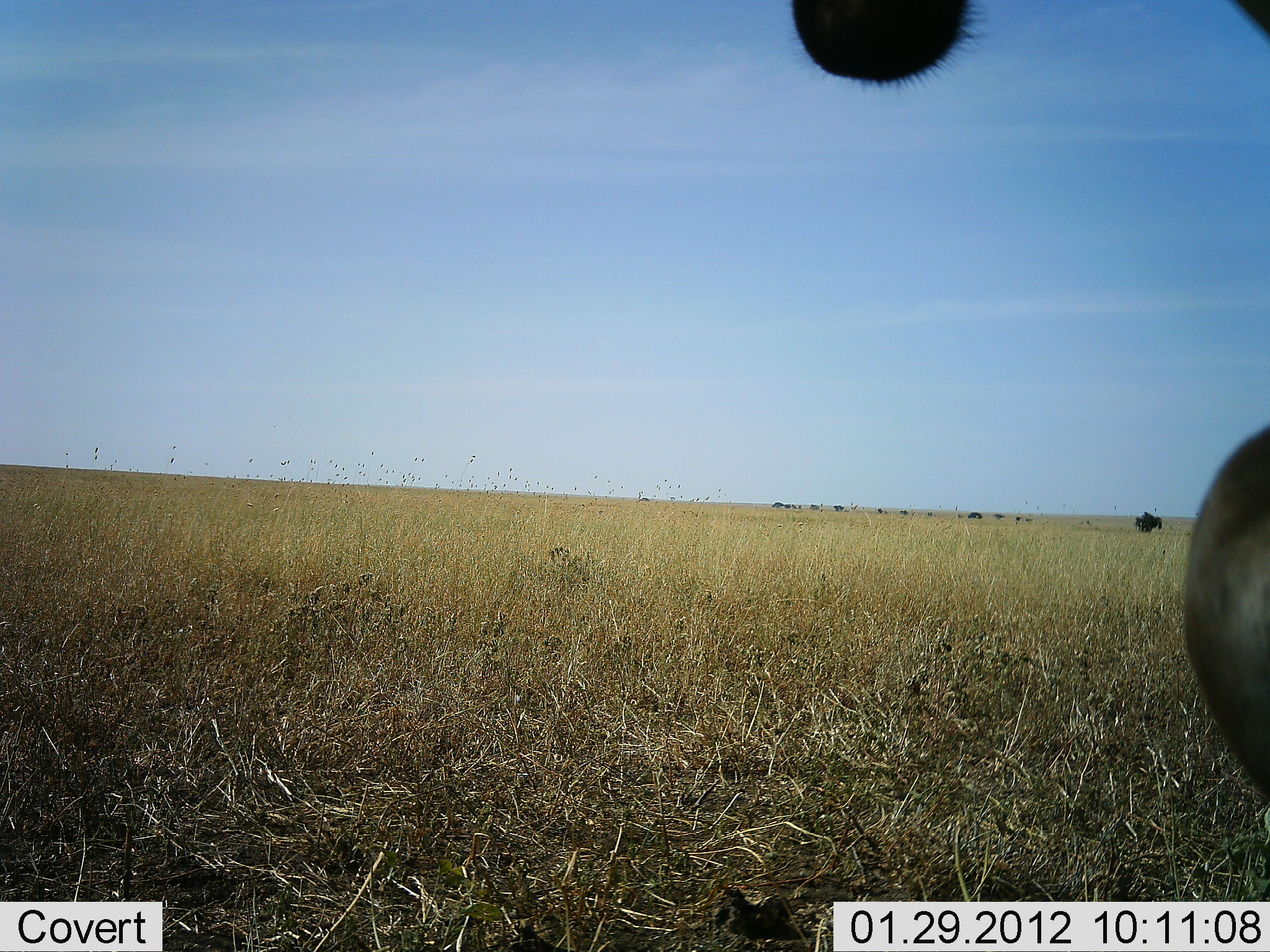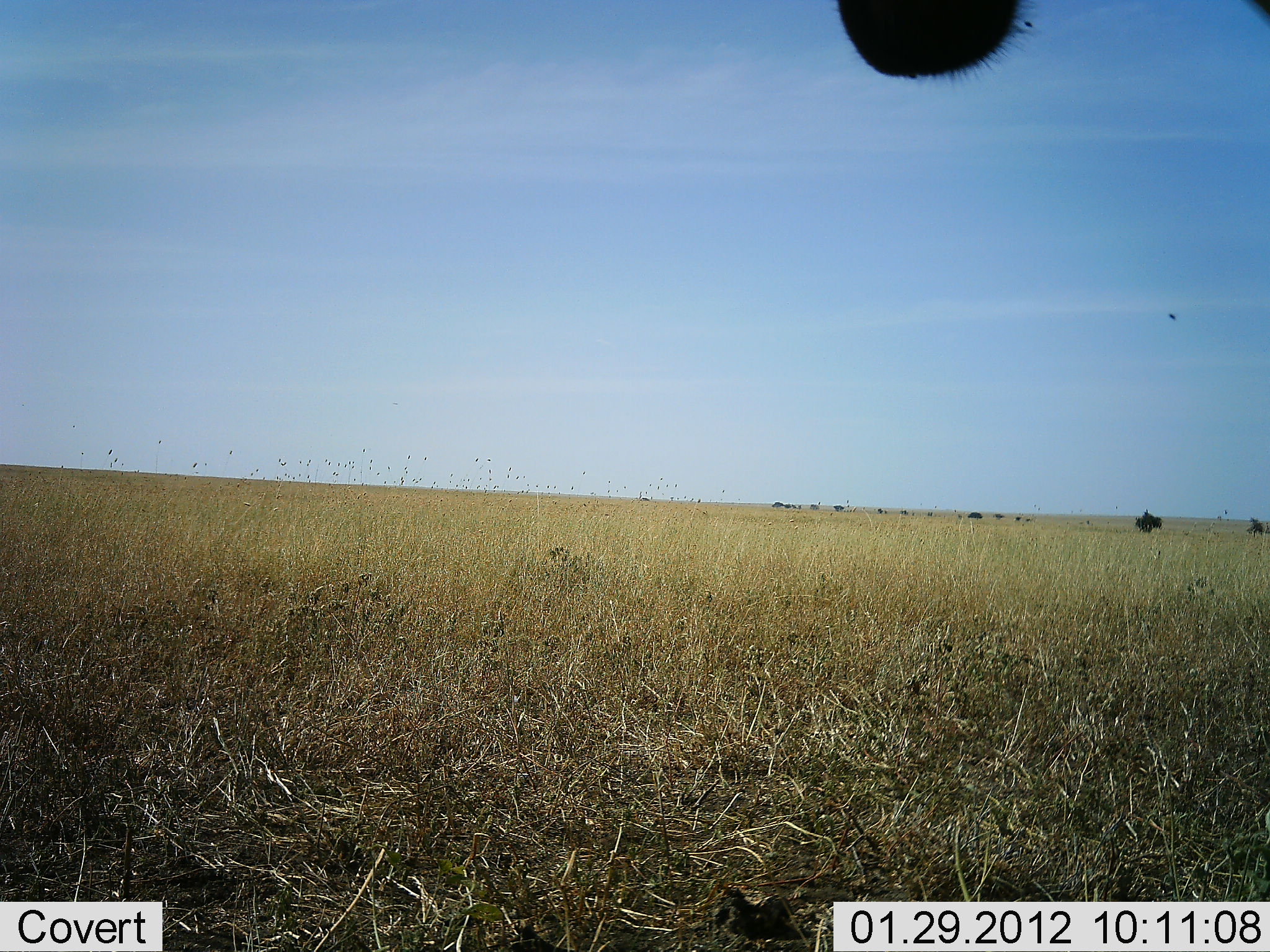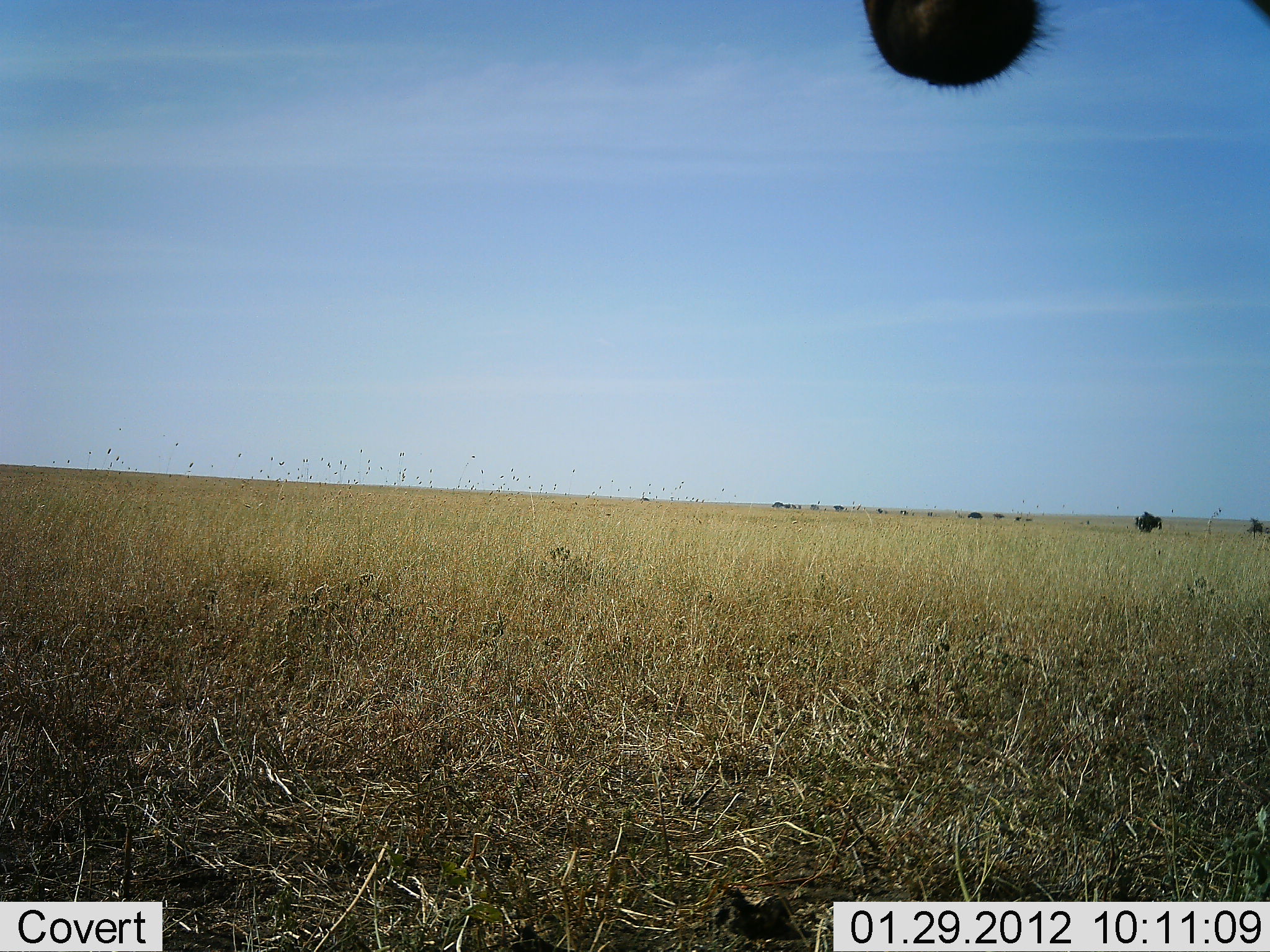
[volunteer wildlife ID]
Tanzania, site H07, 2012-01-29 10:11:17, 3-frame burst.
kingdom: Animalia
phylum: Chordata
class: Mammalia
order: Artiodactyla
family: Bovidae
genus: Alcelaphus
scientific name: Alcelaphus buselaphus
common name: hartebeest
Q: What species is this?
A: Hartebeest (Alcelaphus buselaphus).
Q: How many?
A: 1.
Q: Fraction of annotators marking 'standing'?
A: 93%.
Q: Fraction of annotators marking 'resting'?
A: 7%.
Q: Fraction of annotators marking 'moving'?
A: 0%.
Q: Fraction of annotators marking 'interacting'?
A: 0%.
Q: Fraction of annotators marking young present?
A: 0%.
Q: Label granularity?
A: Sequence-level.